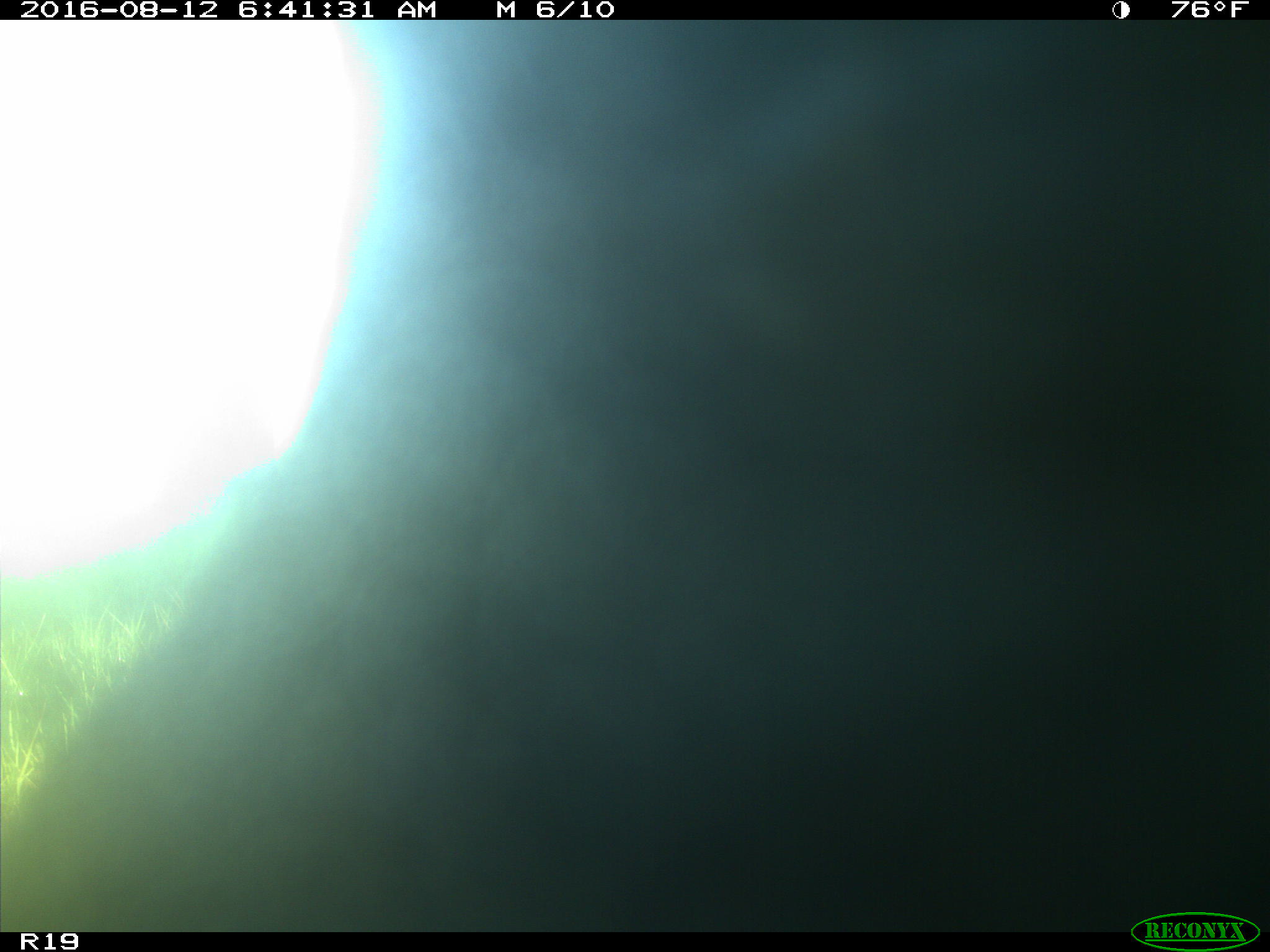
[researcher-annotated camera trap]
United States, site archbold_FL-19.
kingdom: Animalia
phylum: Chordata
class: Mammalia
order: Artiodactyla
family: Bovidae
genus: Bos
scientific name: Bos taurus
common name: domestic cow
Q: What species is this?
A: Bos taurus (domestic cow).